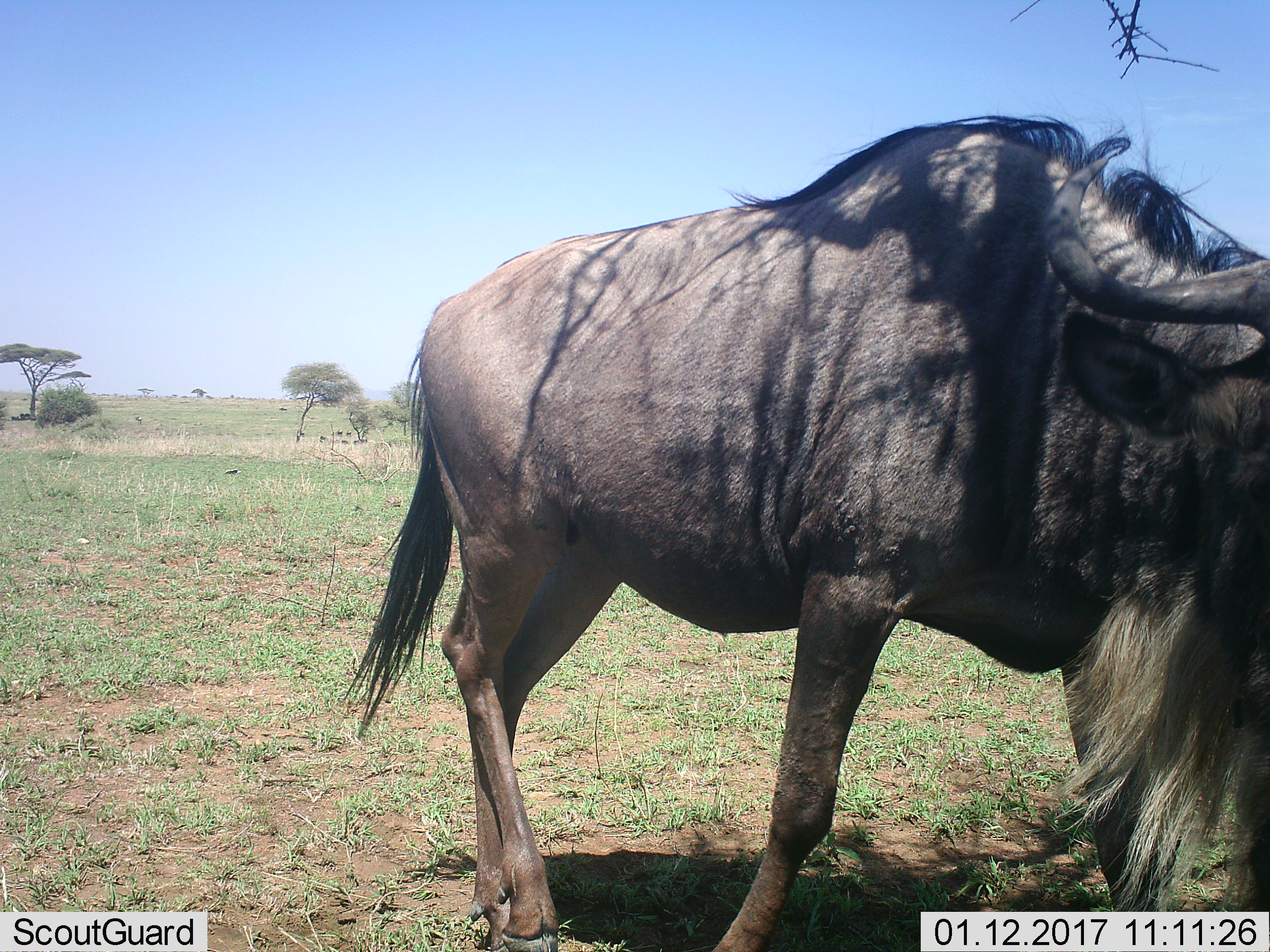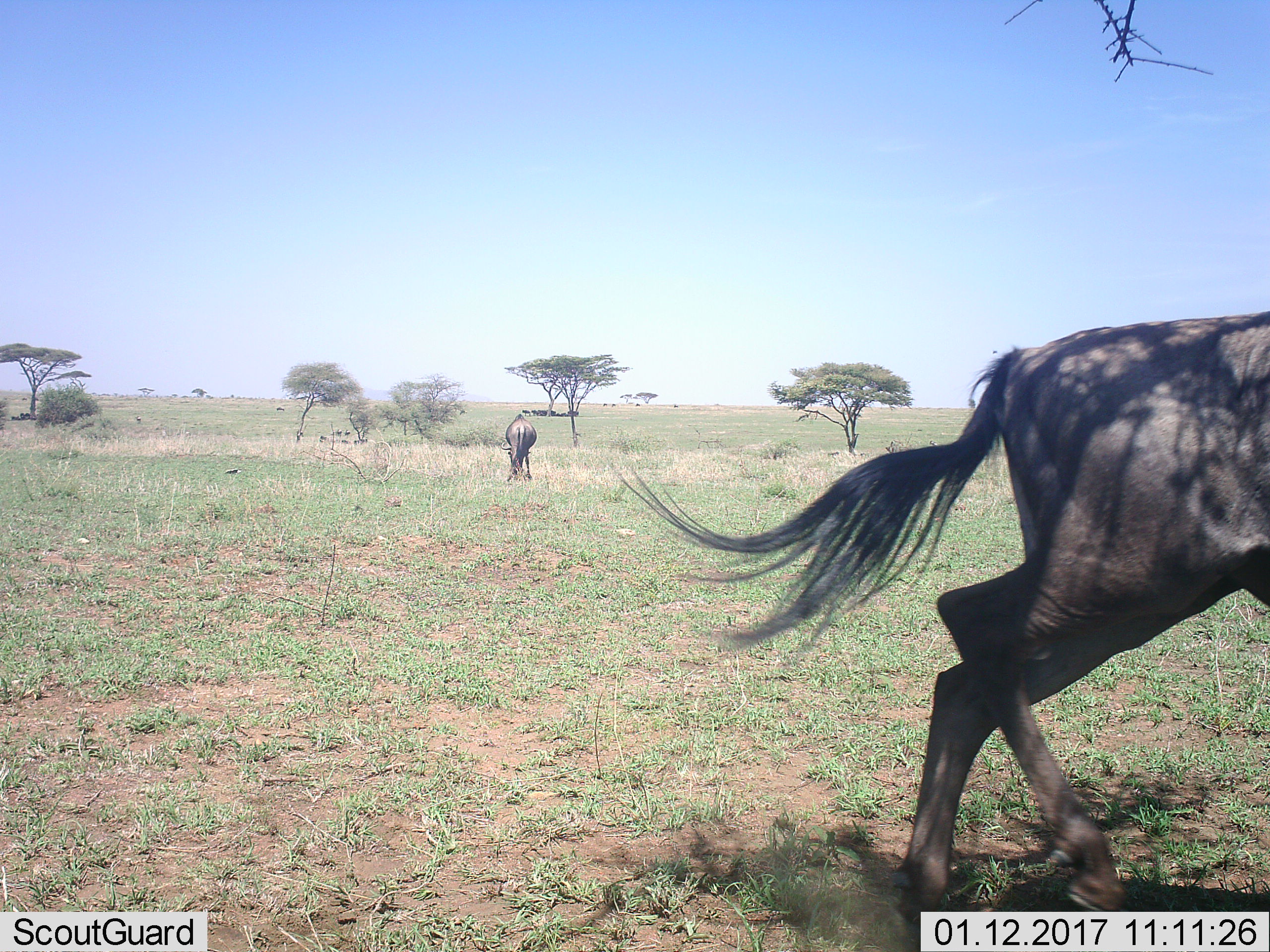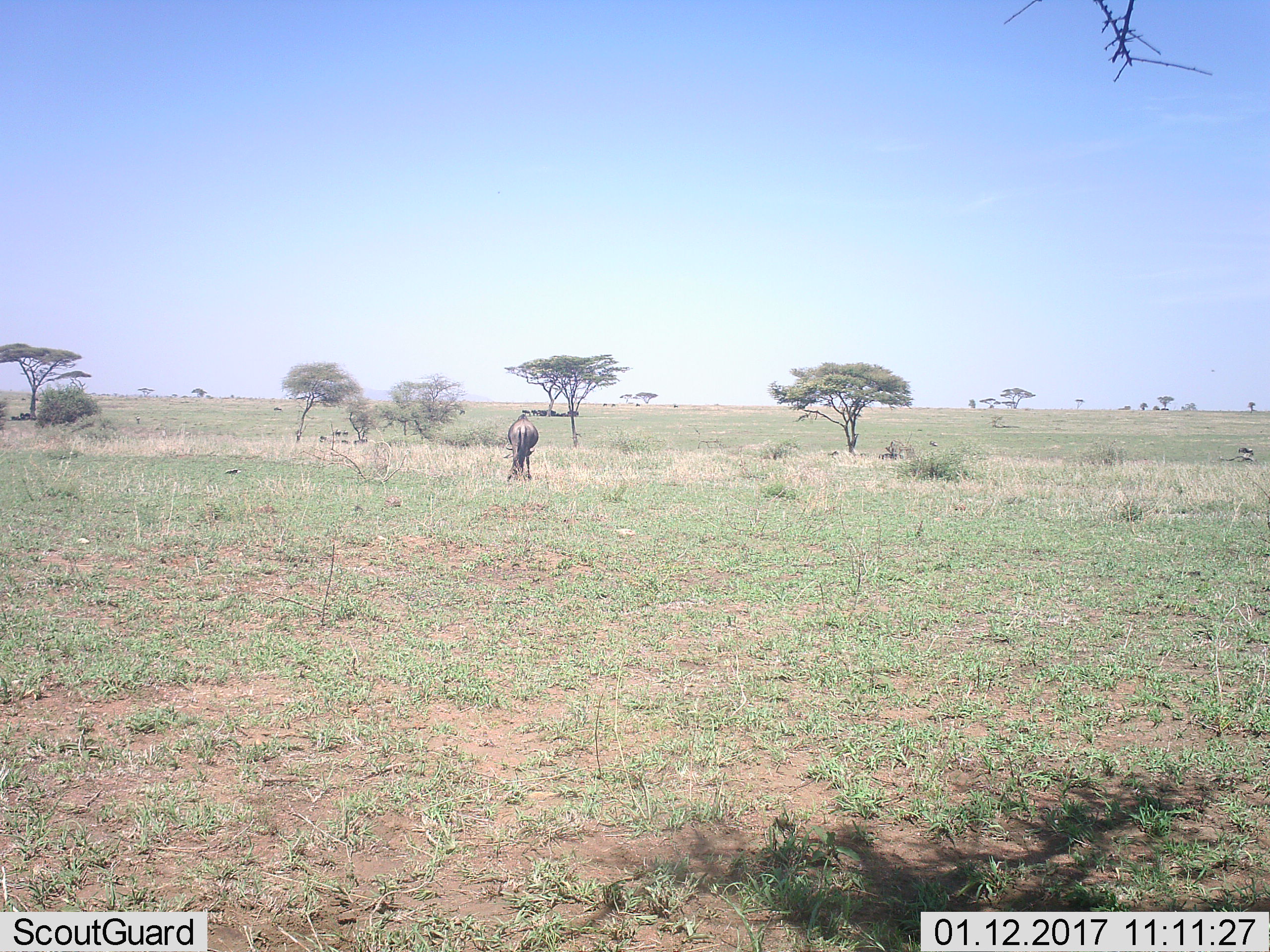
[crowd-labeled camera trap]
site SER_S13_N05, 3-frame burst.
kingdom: Animalia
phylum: Chordata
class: Mammalia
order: Artiodactyla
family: Bovidae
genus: Connochaetes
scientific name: Connochaetes taurinus taurinus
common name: blue wildebeest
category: wildebeestblue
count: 1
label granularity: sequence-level